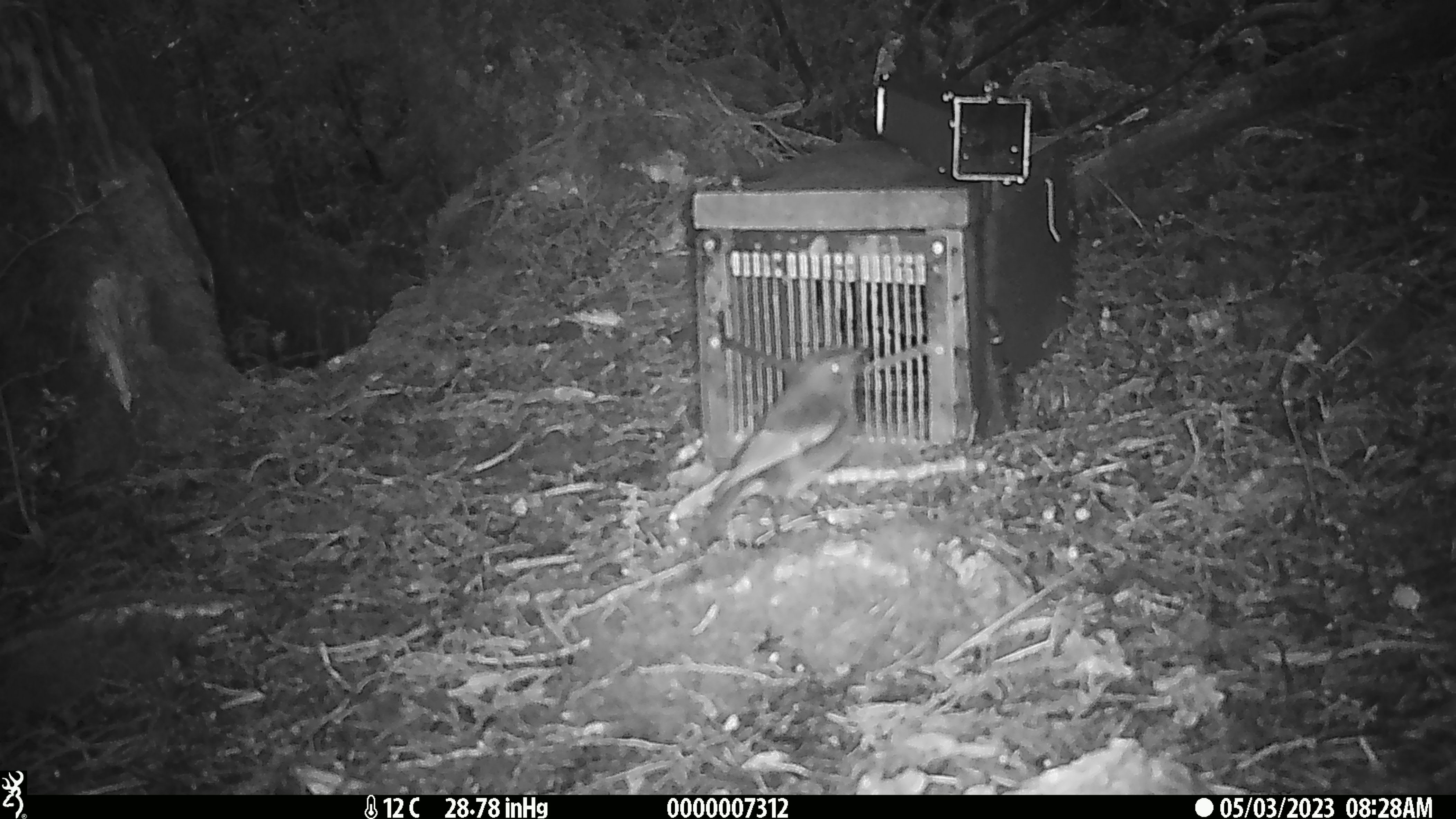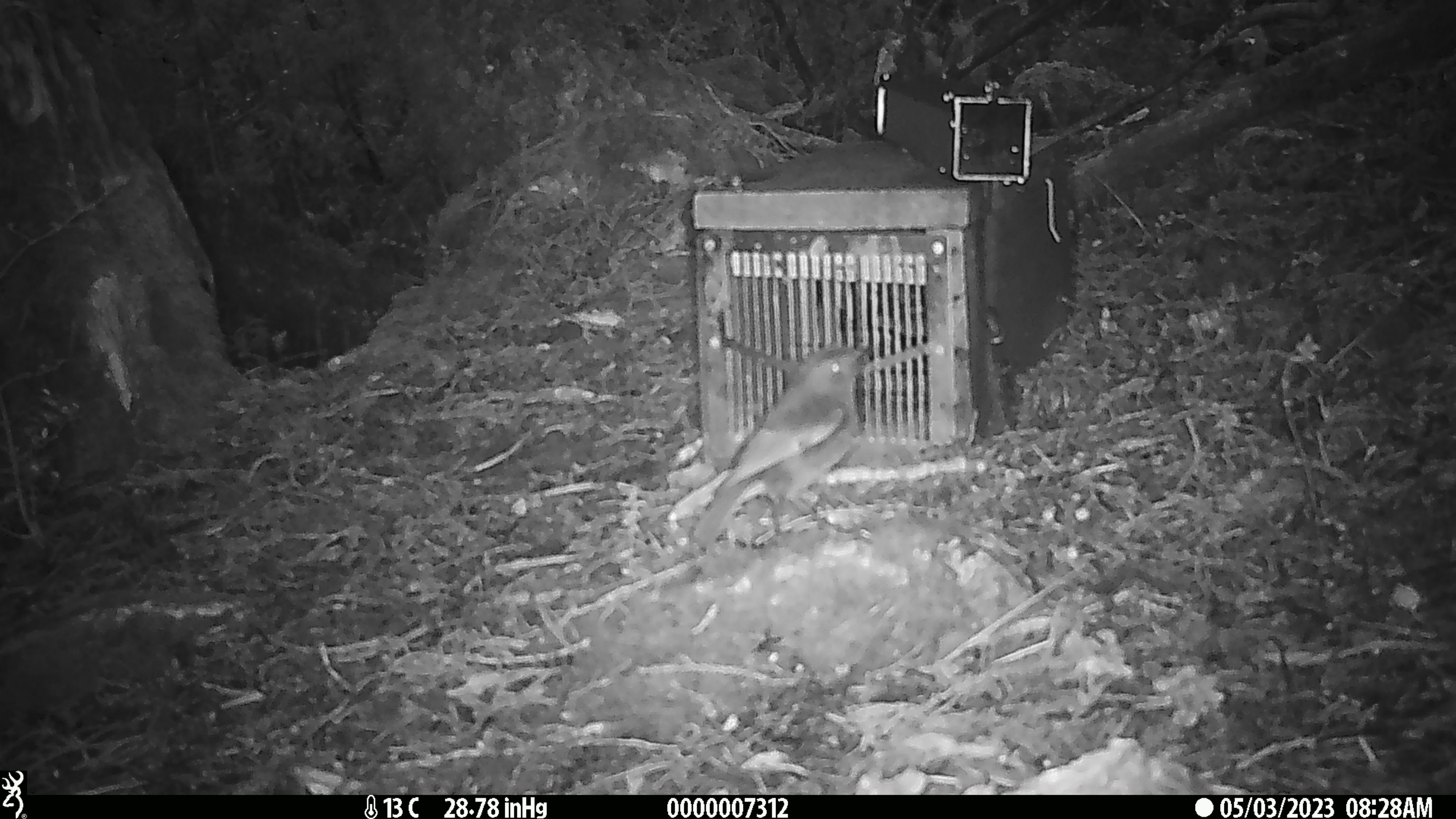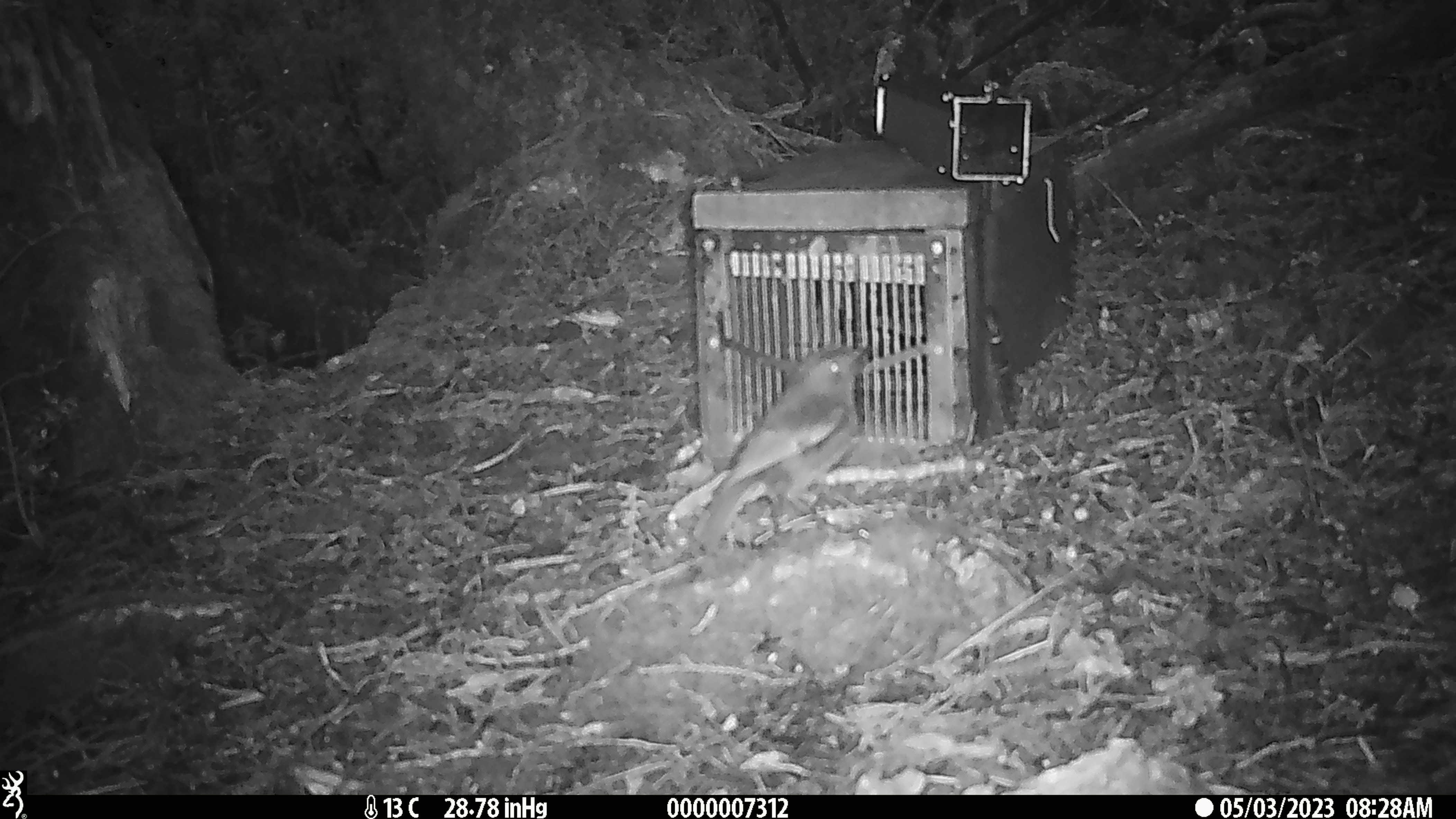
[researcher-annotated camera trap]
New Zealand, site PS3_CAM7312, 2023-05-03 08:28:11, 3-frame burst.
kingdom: Animalia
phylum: Chordata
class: Aves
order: Passeriformes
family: Petroicidae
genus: Petroica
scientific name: Petroica australis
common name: new zealand robin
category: robin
Robin (new zealand robin) (Petroica australis).